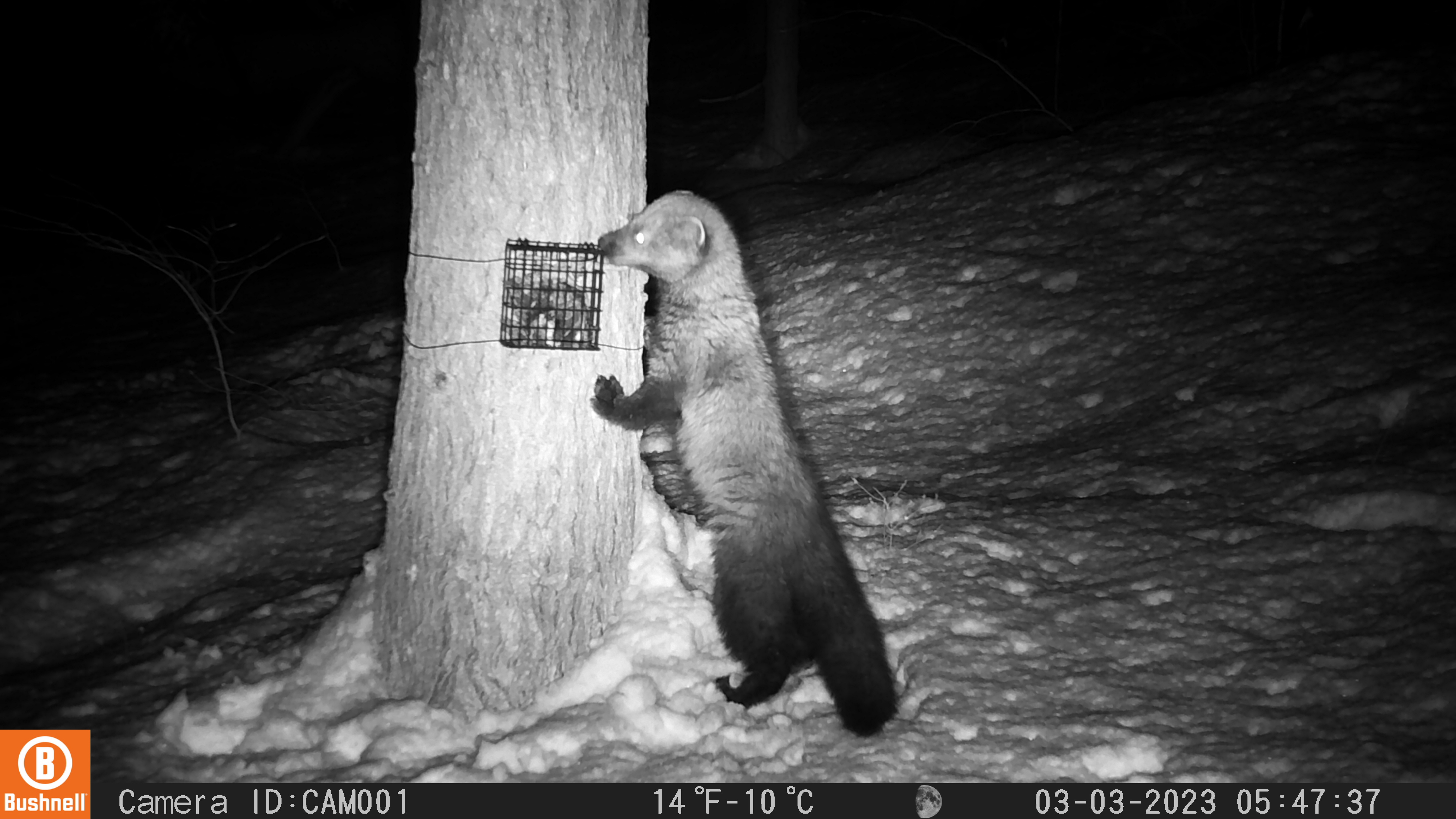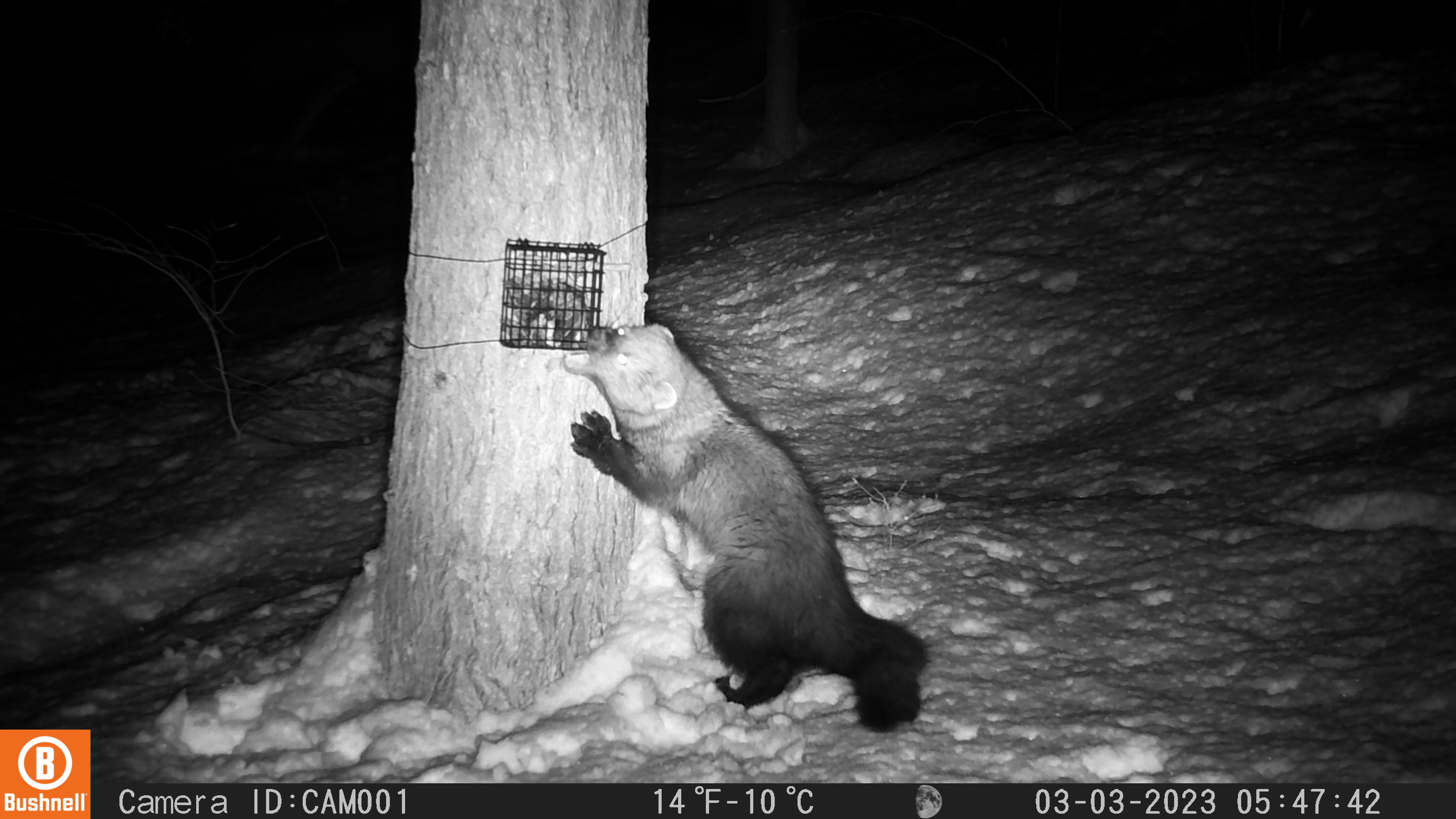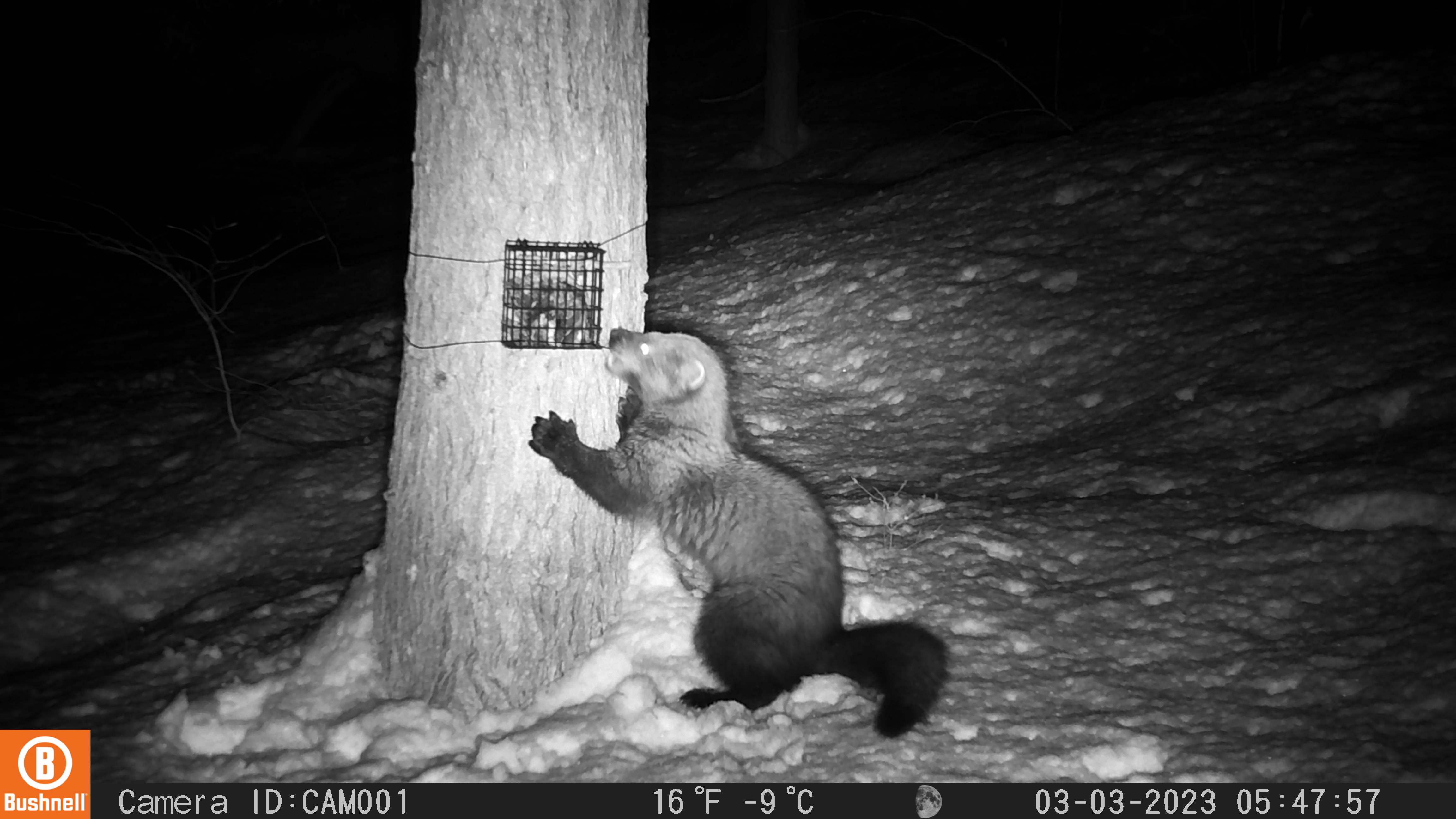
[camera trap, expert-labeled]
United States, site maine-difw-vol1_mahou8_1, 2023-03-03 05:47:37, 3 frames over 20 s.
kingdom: Animalia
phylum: Chordata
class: Mammalia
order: Carnivora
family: Mustelidae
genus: Pekania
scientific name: Pekania pennanti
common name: fisher